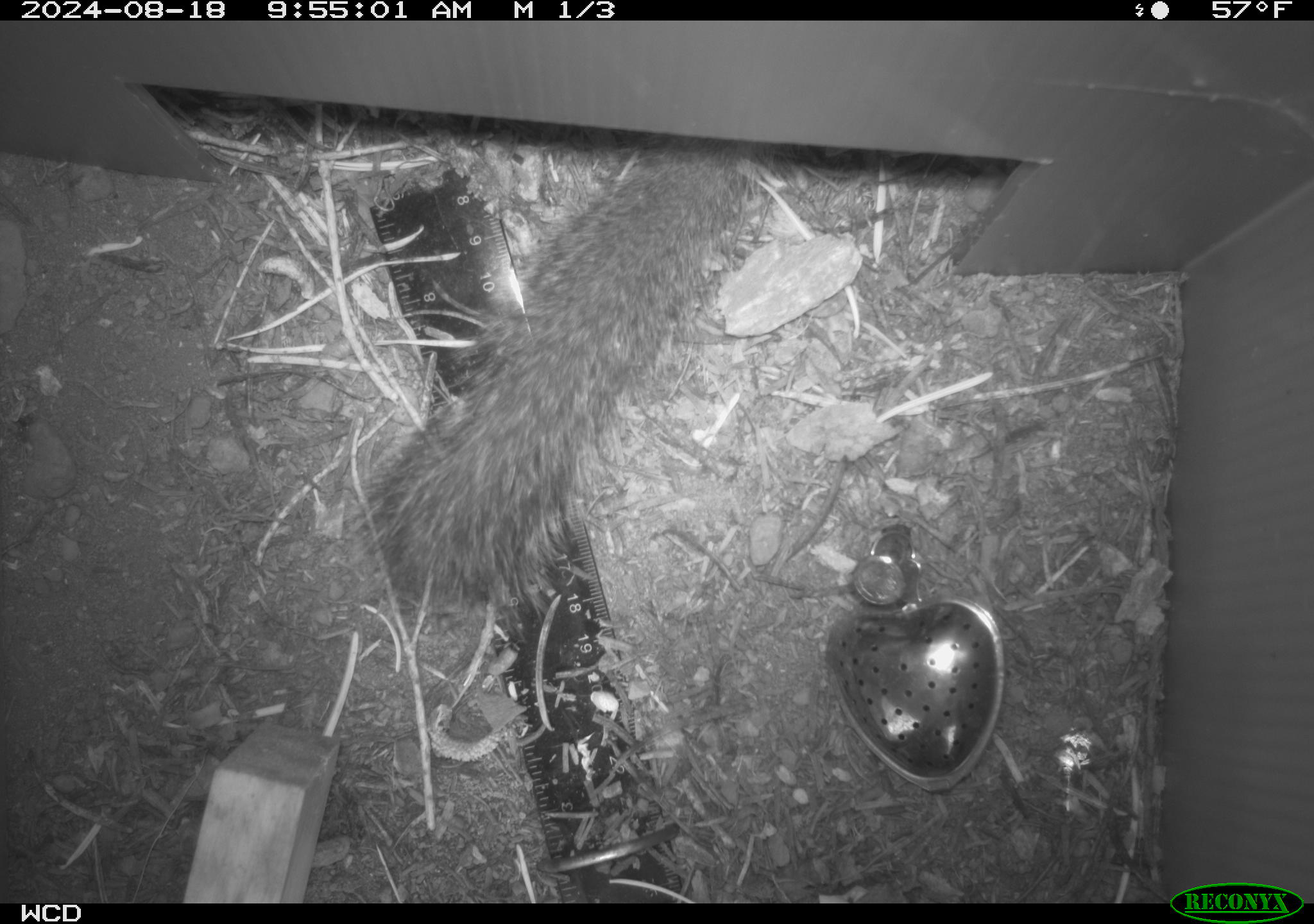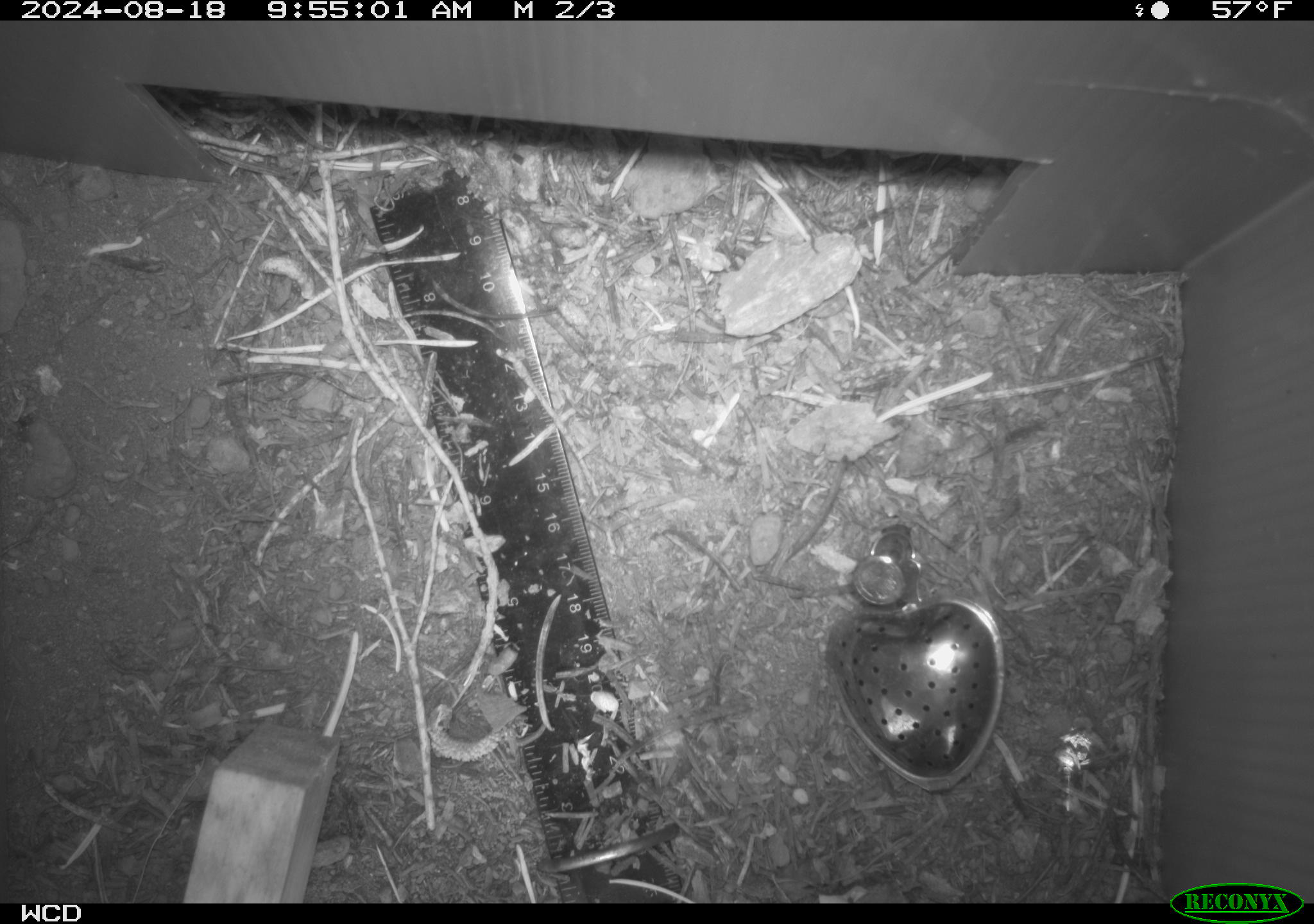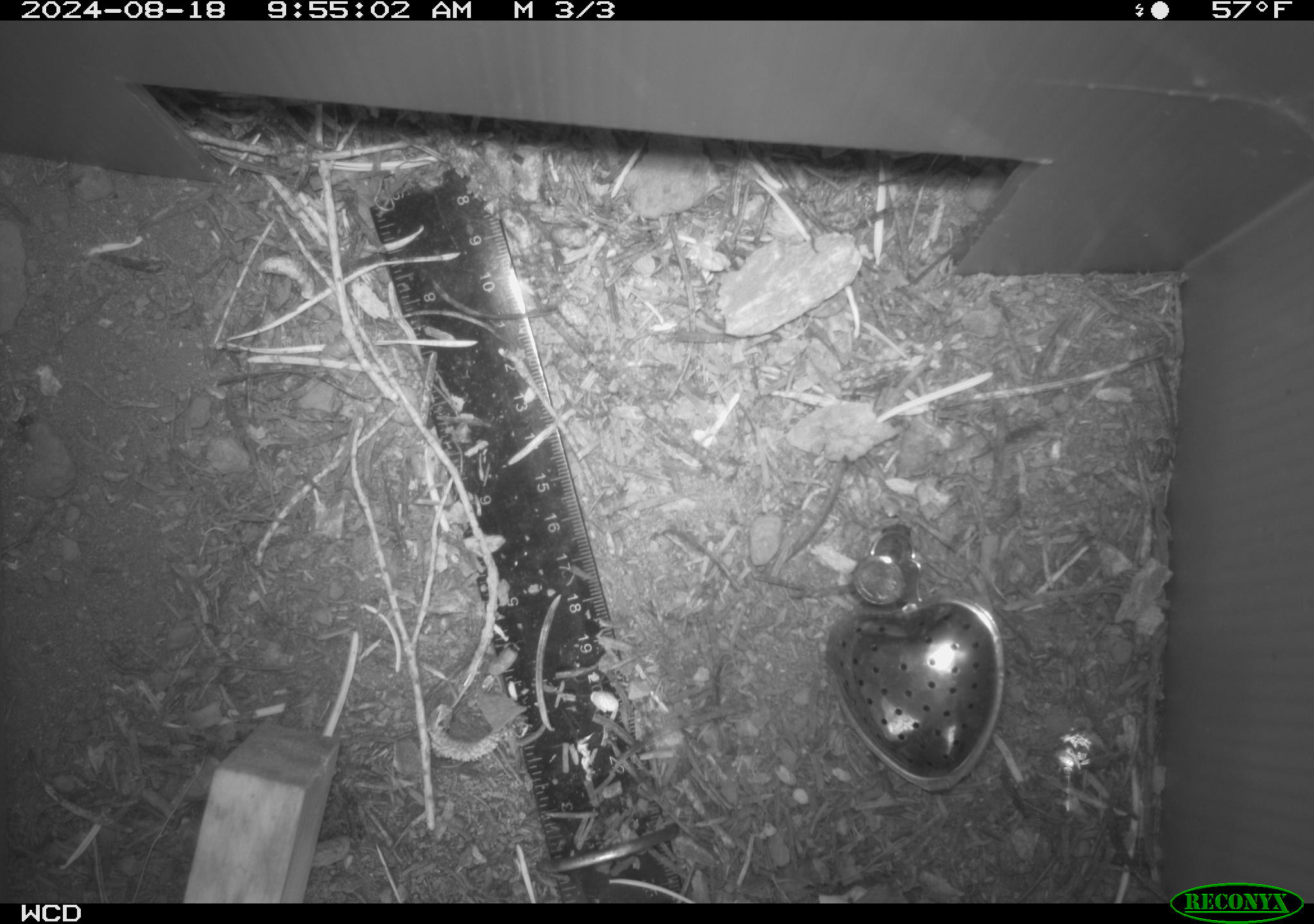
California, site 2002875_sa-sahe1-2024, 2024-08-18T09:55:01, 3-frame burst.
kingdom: Animalia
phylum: Chordata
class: Mammalia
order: Rodentia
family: Sciuridae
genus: Otospermophilus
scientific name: Otospermophilus beecheyi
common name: california ground squirrel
California ground squirrel (Otospermophilus beecheyi).